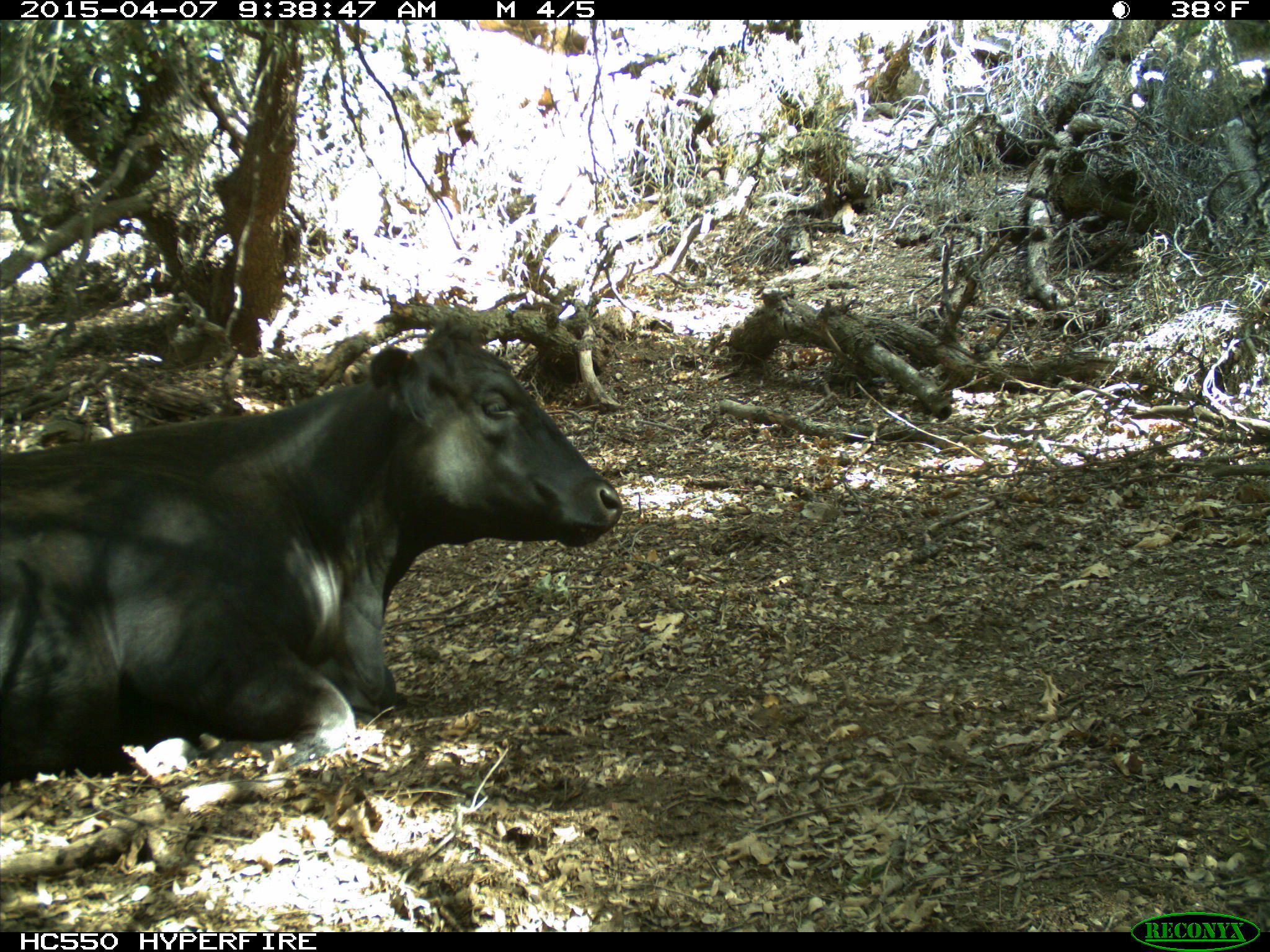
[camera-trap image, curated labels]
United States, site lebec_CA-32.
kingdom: Animalia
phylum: Chordata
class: Mammalia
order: Artiodactyla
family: Bovidae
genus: Bos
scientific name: Bos taurus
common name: domestic cow